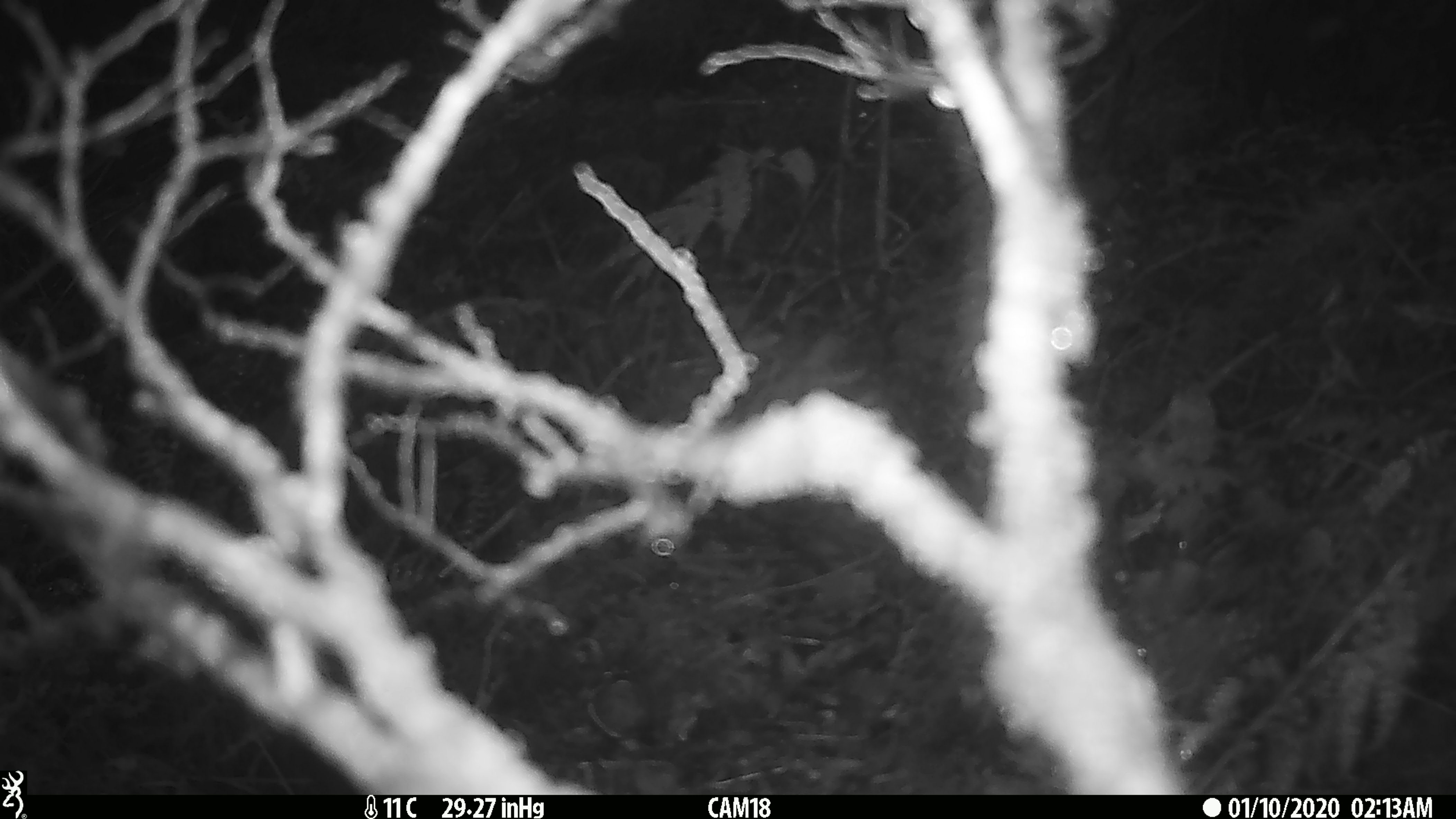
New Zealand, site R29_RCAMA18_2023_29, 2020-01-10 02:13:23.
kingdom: Animalia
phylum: Chordata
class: Mammalia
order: Rodentia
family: Muridae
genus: Mus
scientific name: Mus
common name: mouse